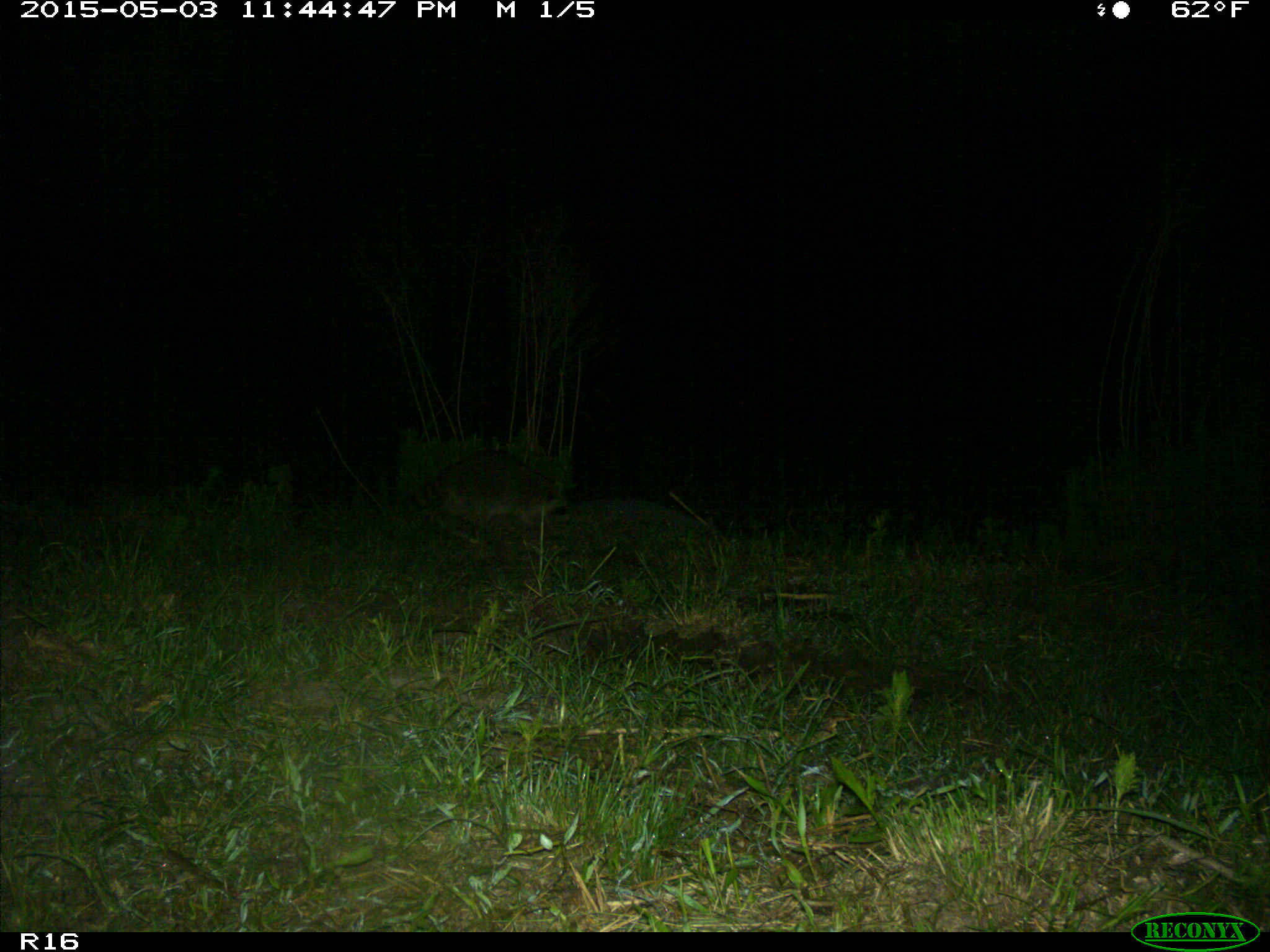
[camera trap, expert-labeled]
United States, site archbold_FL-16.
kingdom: Animalia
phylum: Chordata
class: Mammalia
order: Carnivora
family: Procyonidae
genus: Procyon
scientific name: Procyon lotor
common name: common raccoon